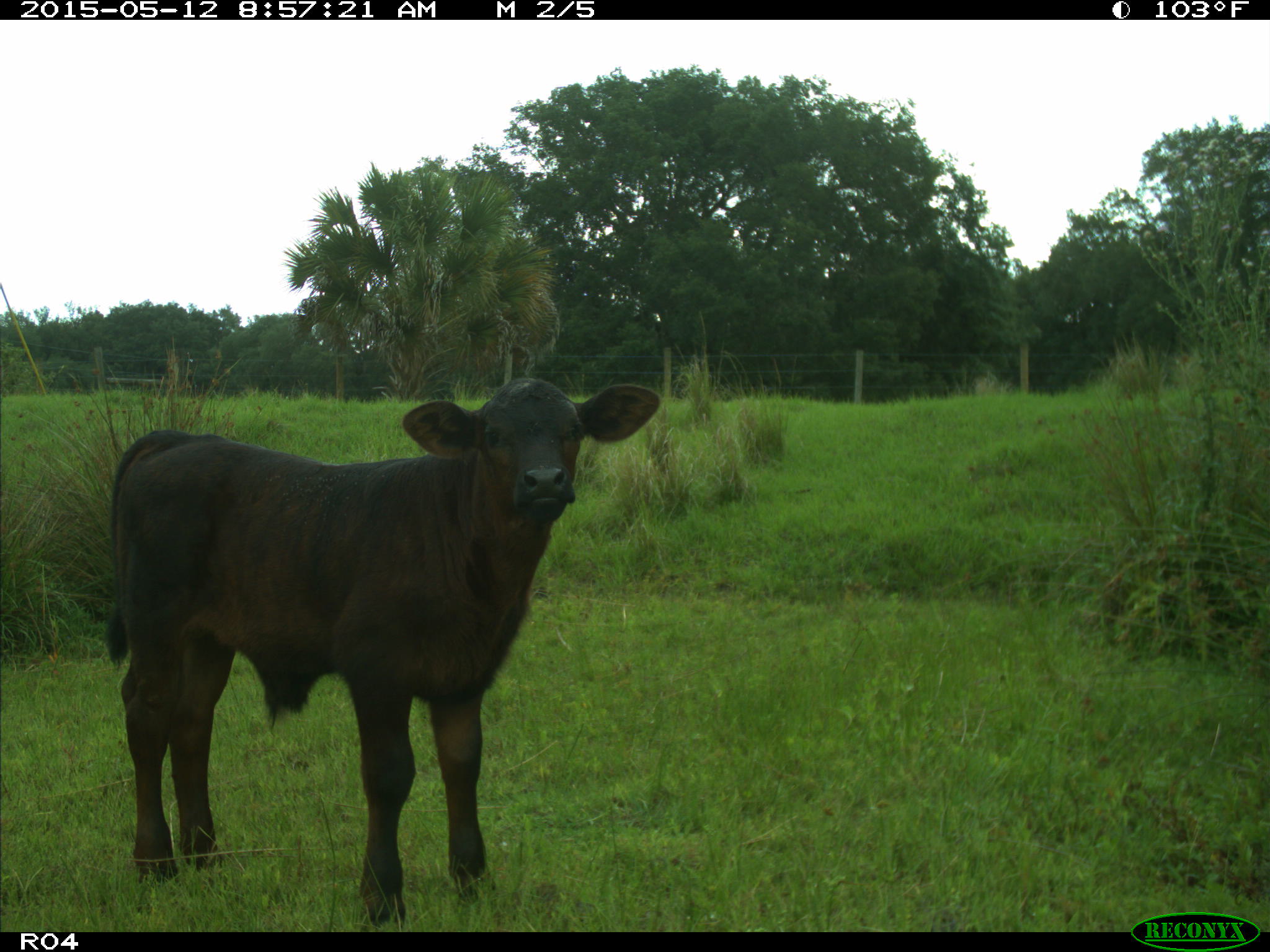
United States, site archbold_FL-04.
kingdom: Animalia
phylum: Chordata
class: Mammalia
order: Artiodactyla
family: Bovidae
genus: Bos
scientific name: Bos taurus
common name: domestic cow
Bos taurus (domestic cow).